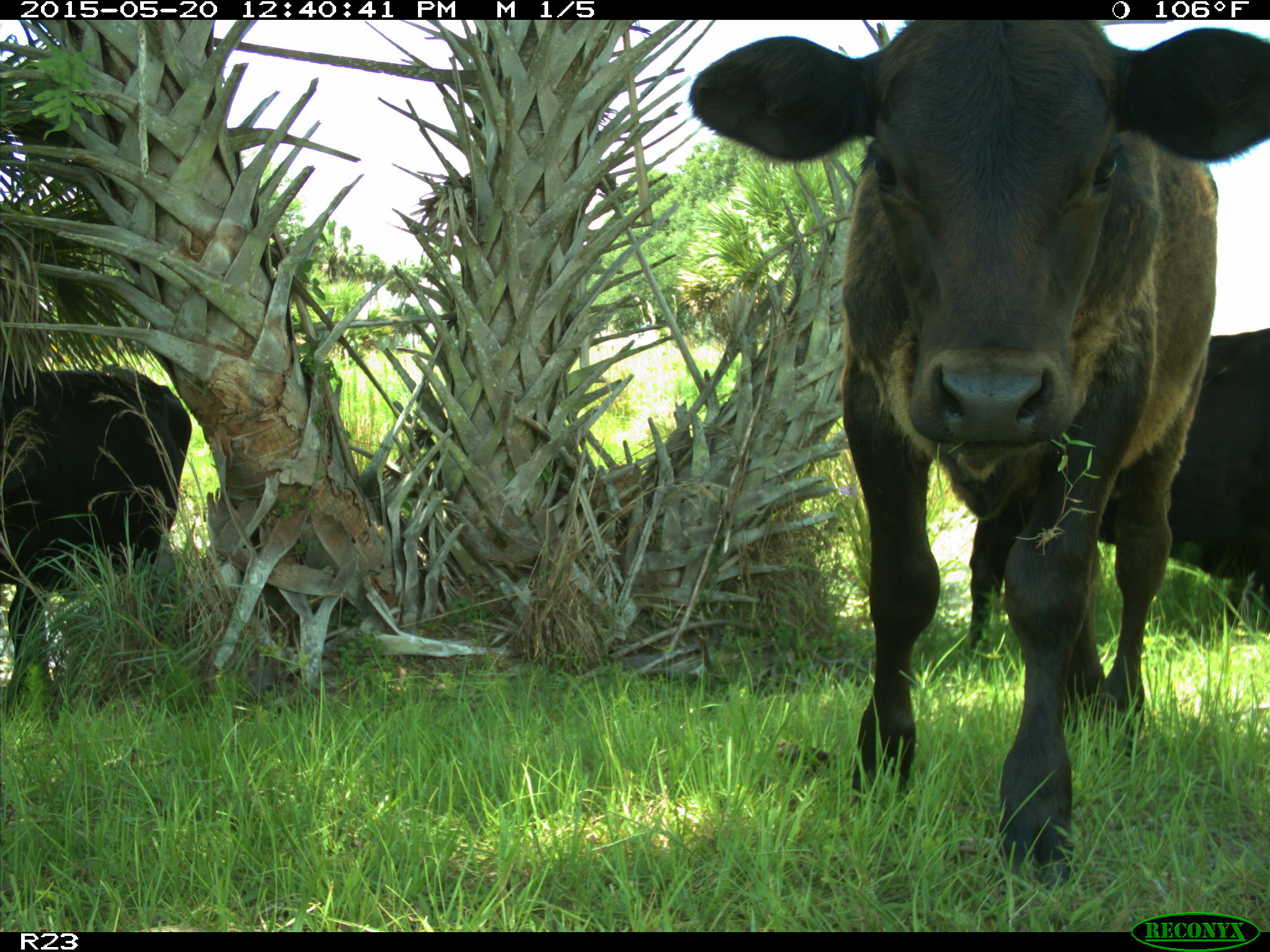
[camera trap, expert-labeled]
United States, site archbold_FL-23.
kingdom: Animalia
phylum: Chordata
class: Mammalia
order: Artiodactyla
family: Bovidae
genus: Bos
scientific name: Bos taurus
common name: domestic cow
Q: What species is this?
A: Bos taurus (domestic cow).